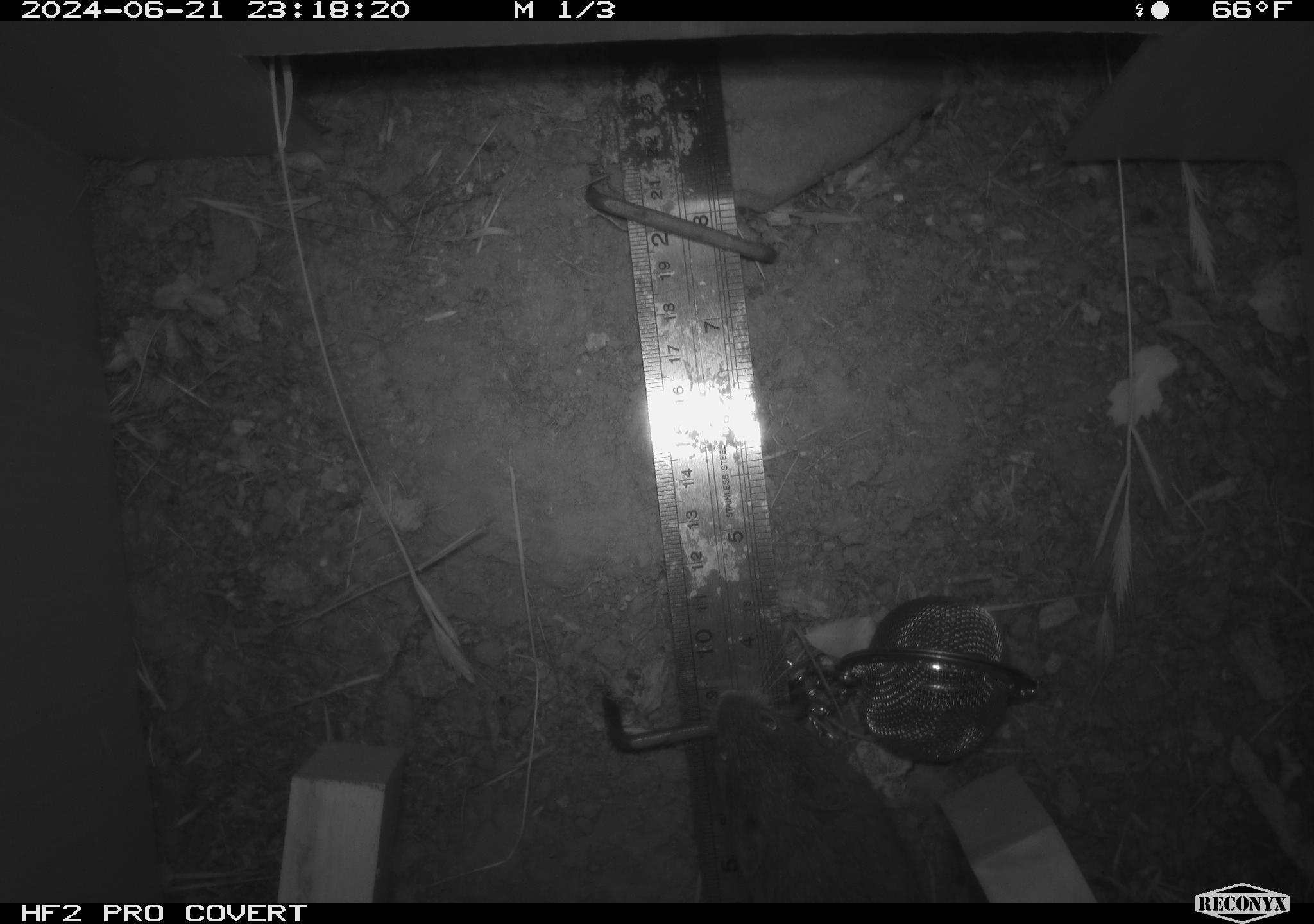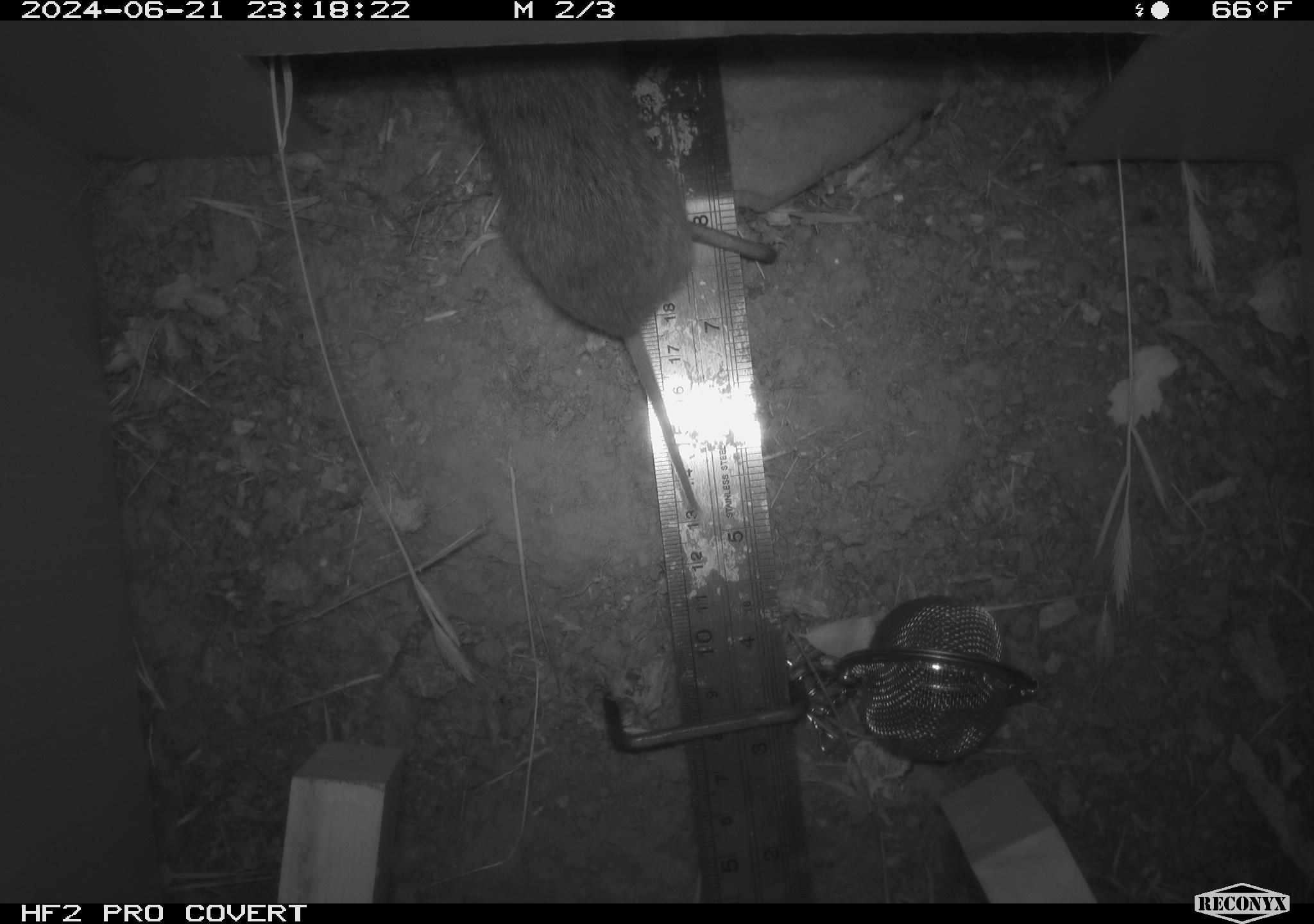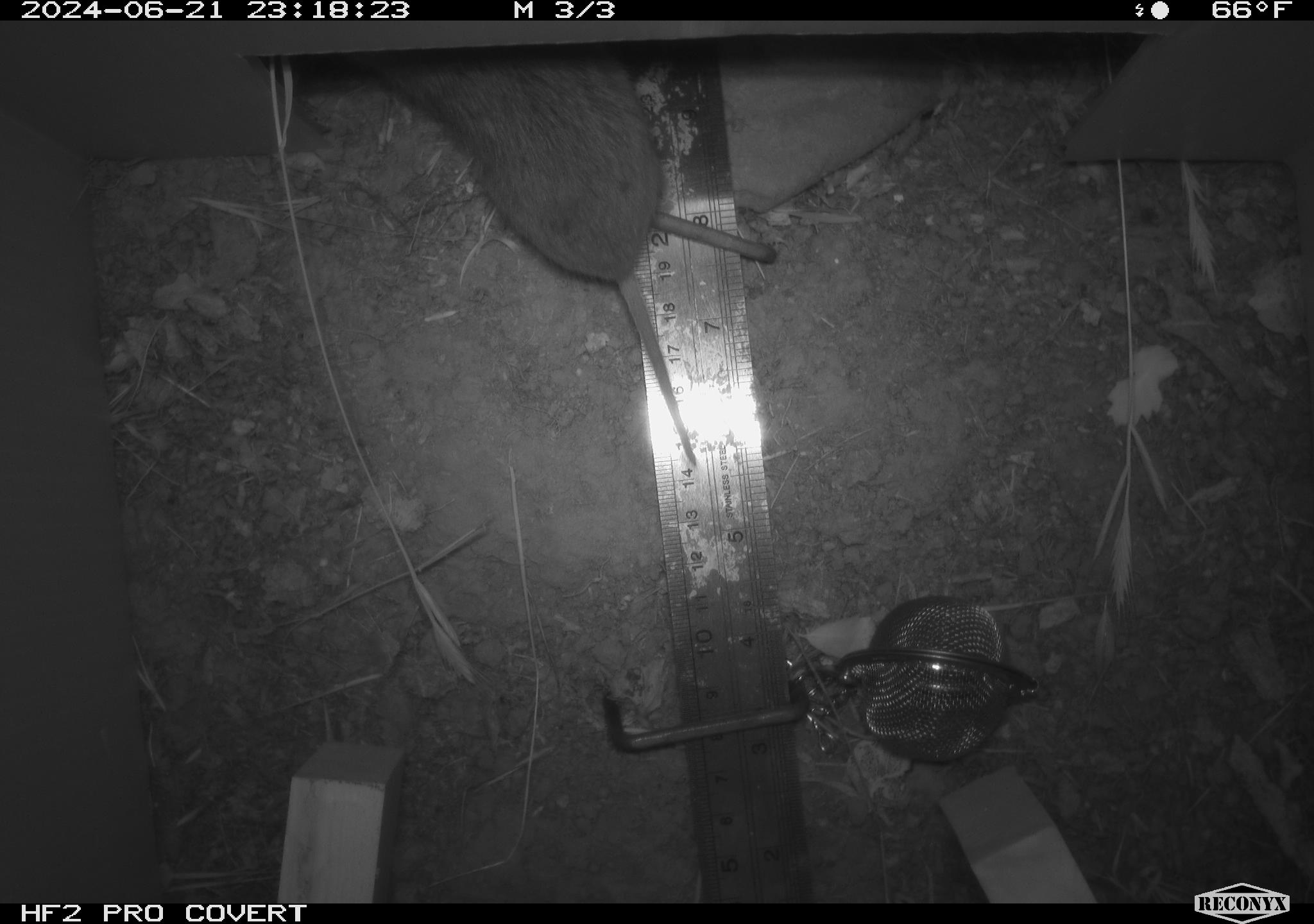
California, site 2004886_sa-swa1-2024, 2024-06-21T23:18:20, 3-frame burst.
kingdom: Animalia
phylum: Chordata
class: Mammalia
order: Rodentia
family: Cricetidae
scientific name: Arvicolinae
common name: voles, lemmings, and muskrats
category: arvicolinae subfamily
Arvicolinae subfamily (voles, lemmings, and muskrats) (Arvicolinae).